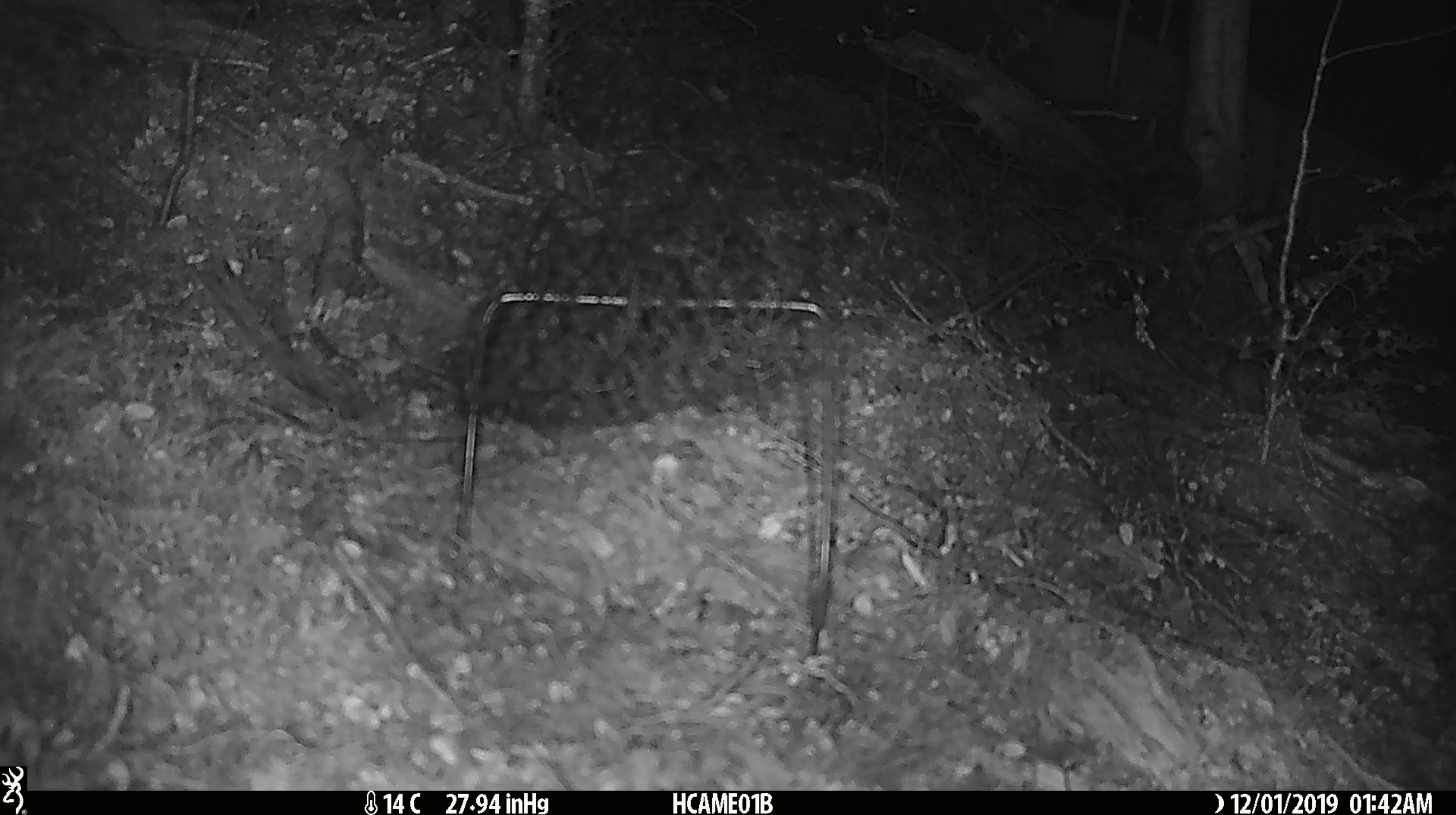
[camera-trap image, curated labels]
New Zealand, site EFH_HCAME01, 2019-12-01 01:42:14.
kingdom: Animalia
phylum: Chordata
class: Mammalia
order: Rodentia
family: Muridae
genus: Mus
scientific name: Mus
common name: mouse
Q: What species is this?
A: Mouse (Mus).